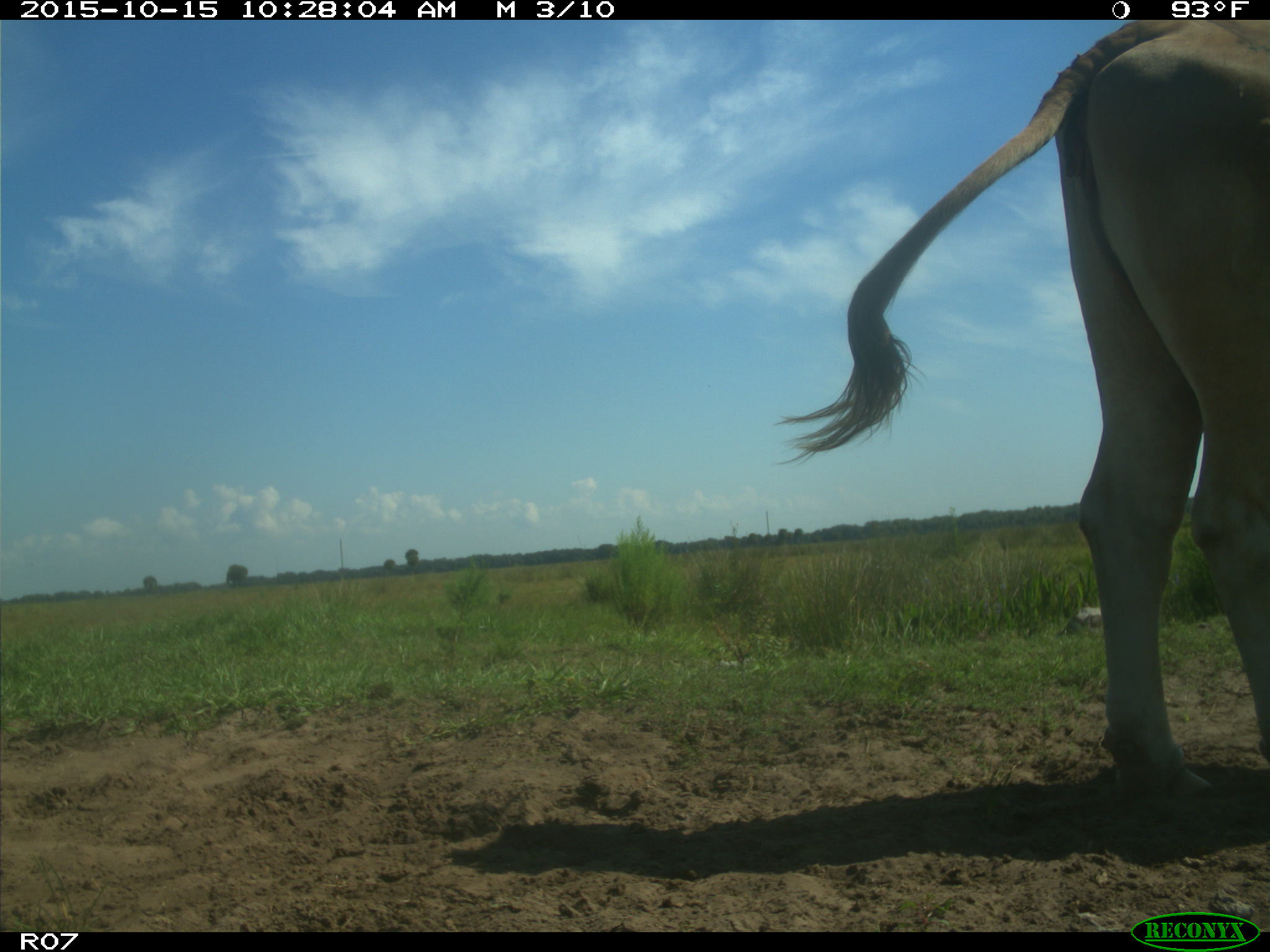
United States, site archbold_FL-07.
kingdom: Animalia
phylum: Chordata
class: Mammalia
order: Artiodactyla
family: Bovidae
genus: Bos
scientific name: Bos taurus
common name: domestic cow